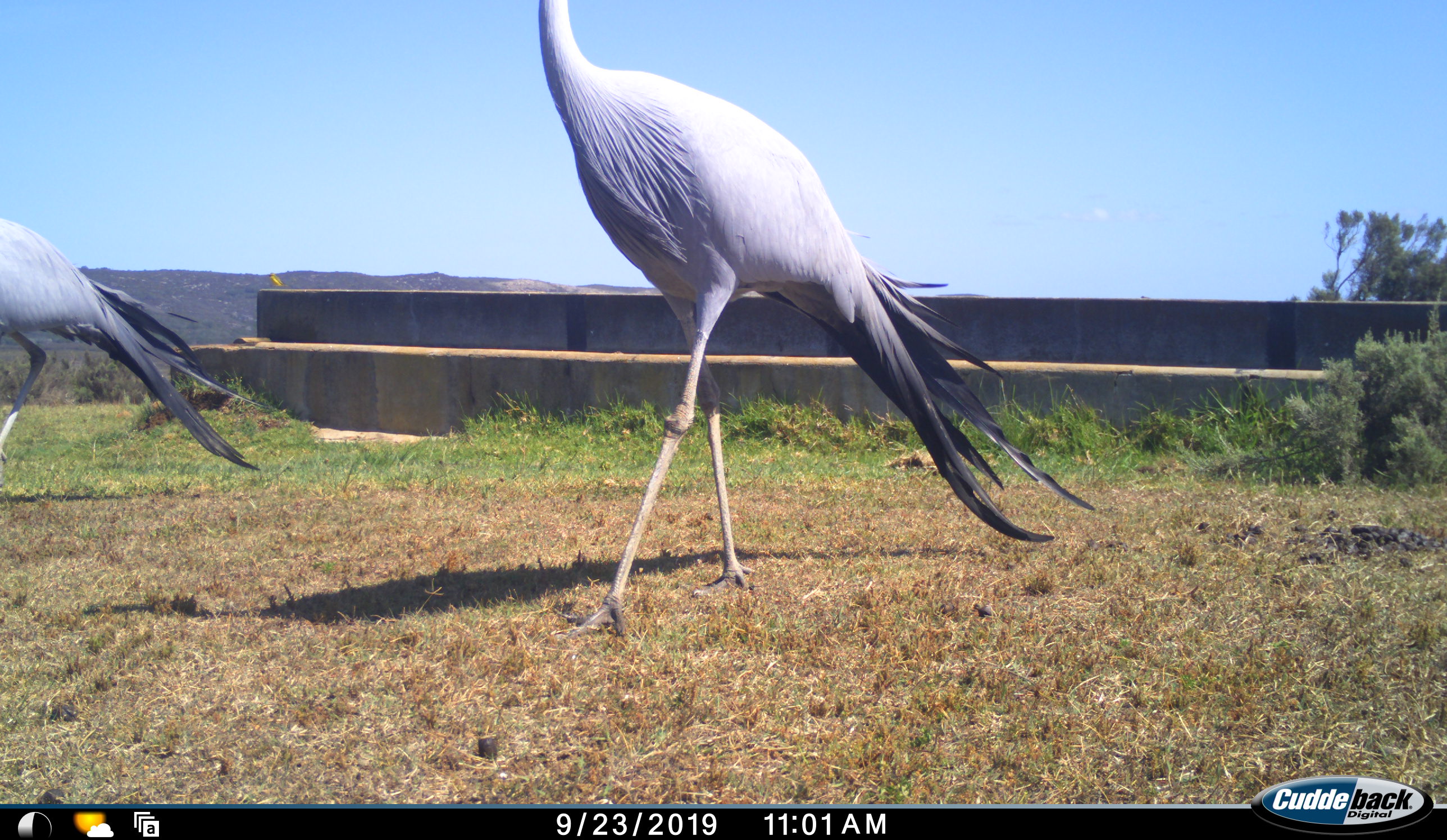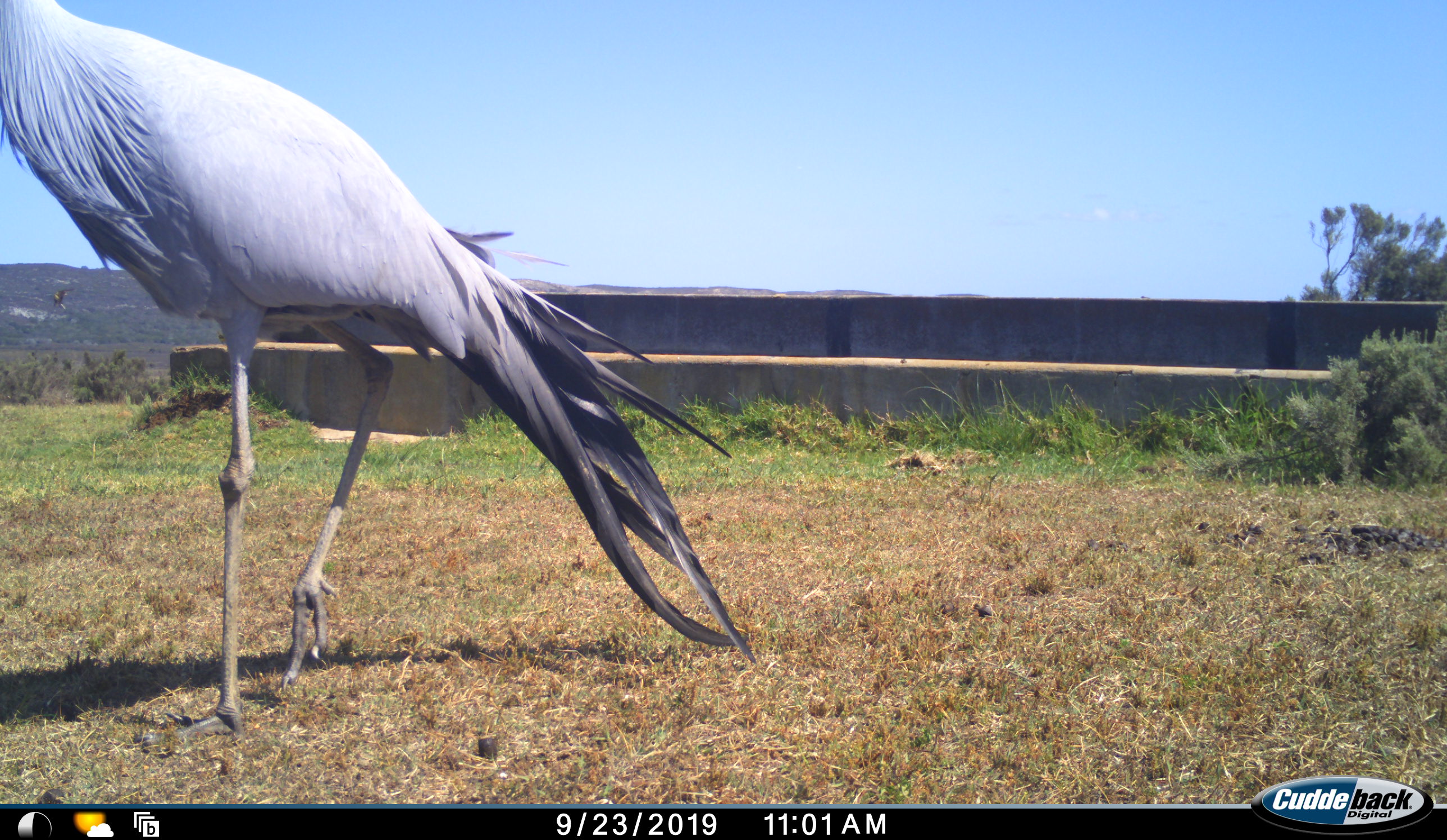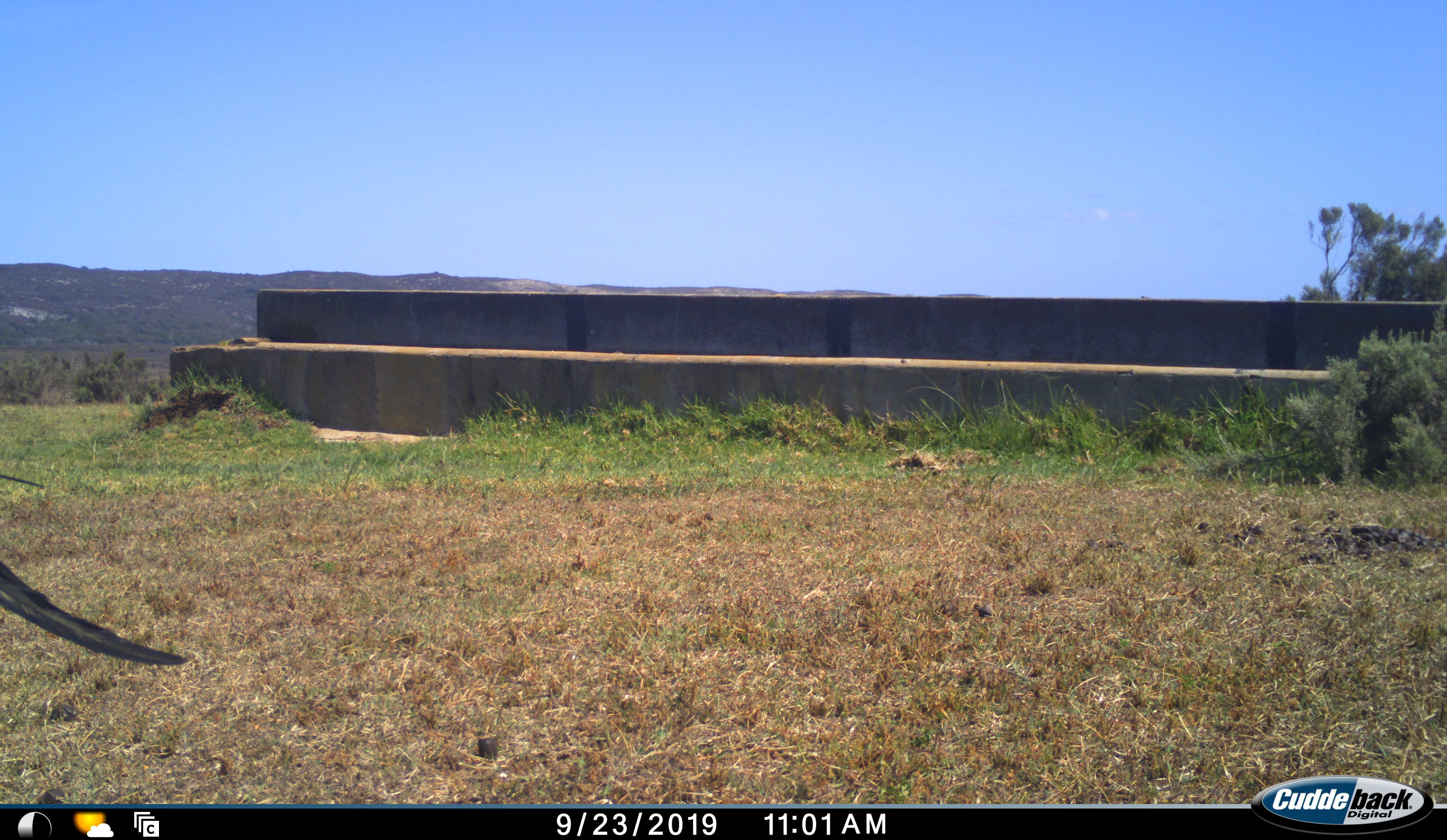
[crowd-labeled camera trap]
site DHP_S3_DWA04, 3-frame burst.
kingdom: Animalia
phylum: Chordata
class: Aves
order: Gruiformes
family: Gruidae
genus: Anthropoides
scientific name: Anthropoides paradiseus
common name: blue crane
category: craneblue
Craneblue (blue crane) (Anthropoides paradiseus), count 2. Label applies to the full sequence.